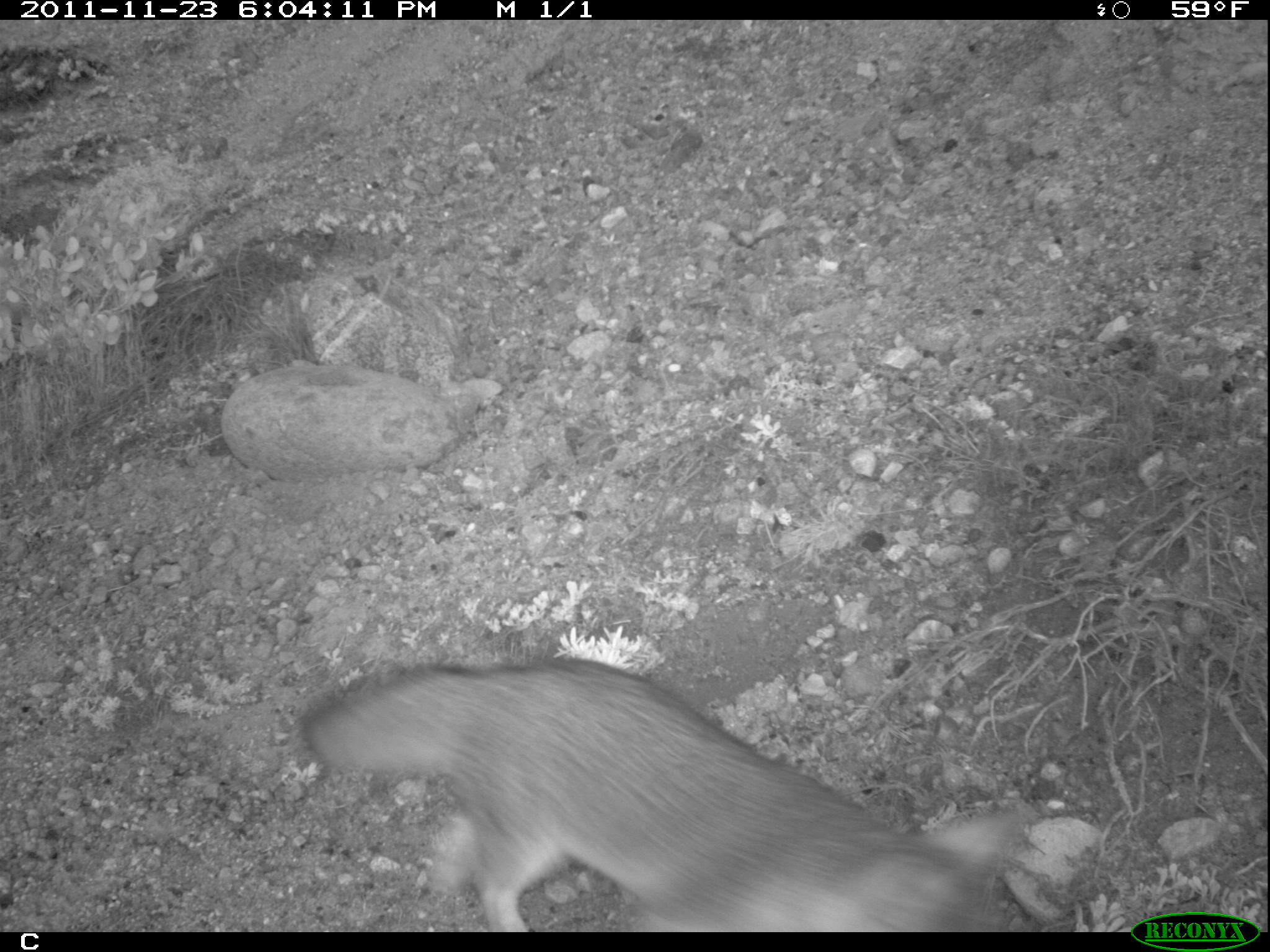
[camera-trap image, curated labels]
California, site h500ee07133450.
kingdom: Animalia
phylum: Chordata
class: Mammalia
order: Carnivora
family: Canidae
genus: Urocyon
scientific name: Urocyon littoralis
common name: island fox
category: fox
Fox (island fox) (Urocyon littoralis).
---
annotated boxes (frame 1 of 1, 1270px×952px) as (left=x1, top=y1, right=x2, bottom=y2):
fox: (left=298, top=646, right=1044, bottom=931)